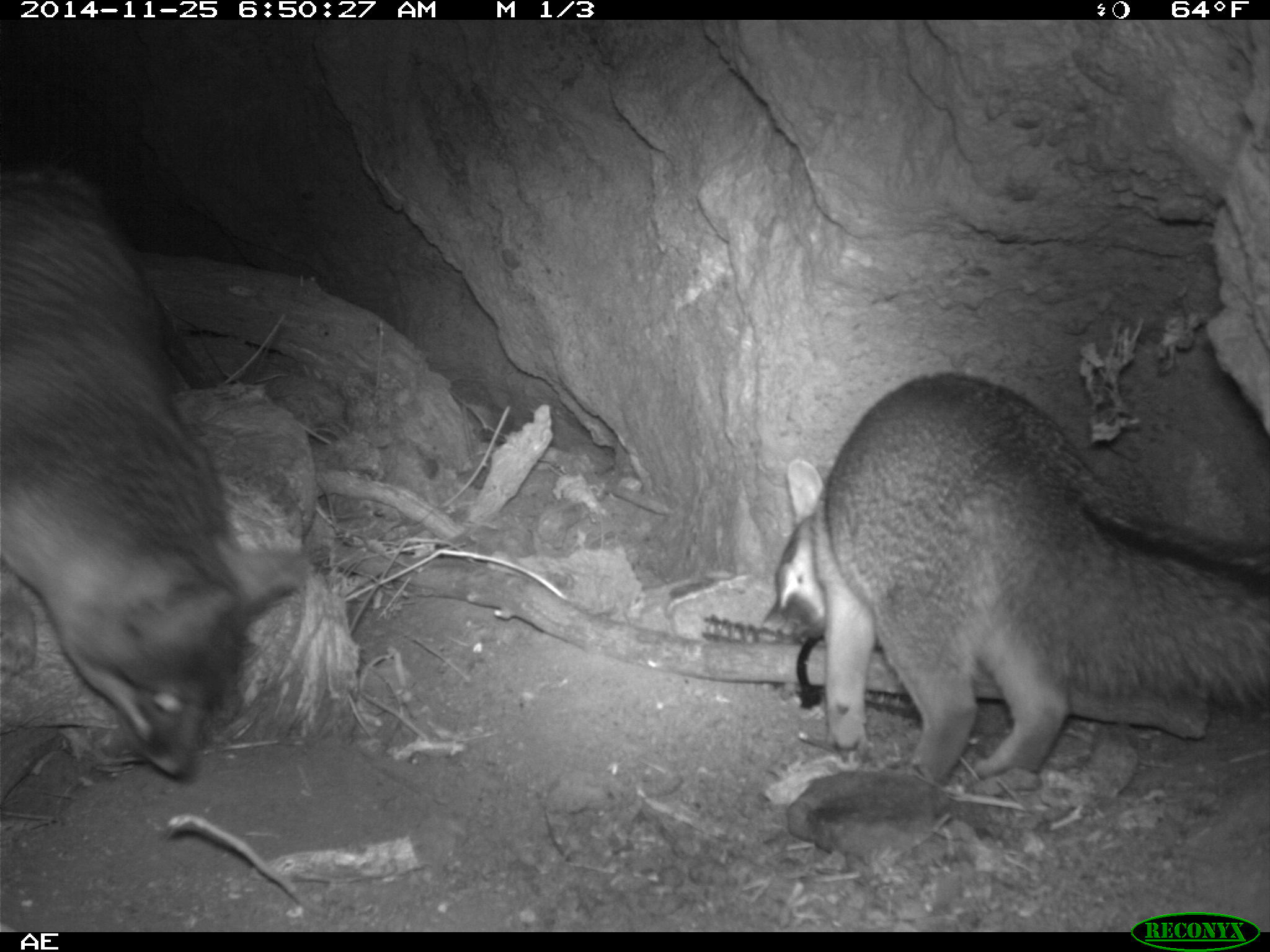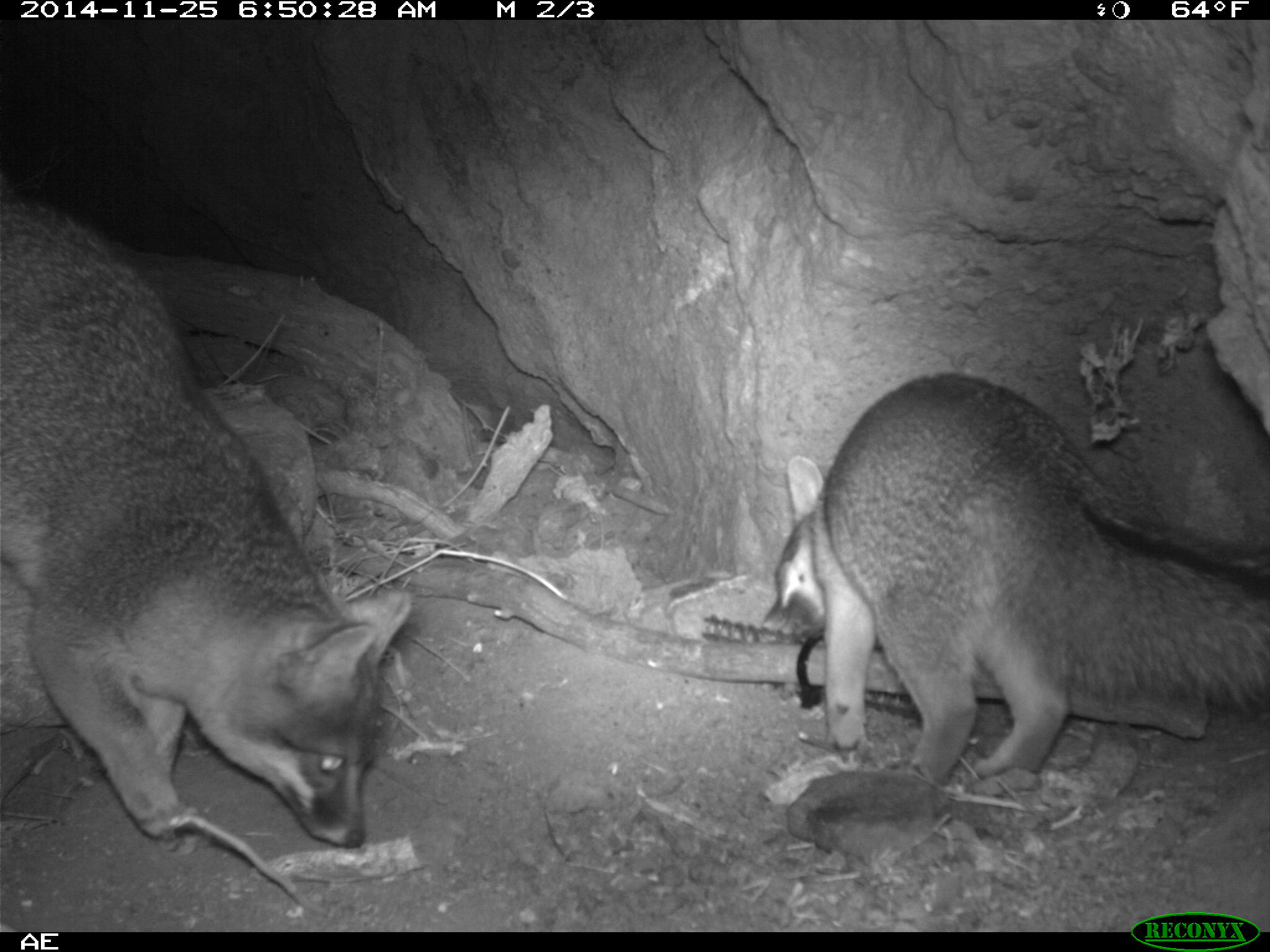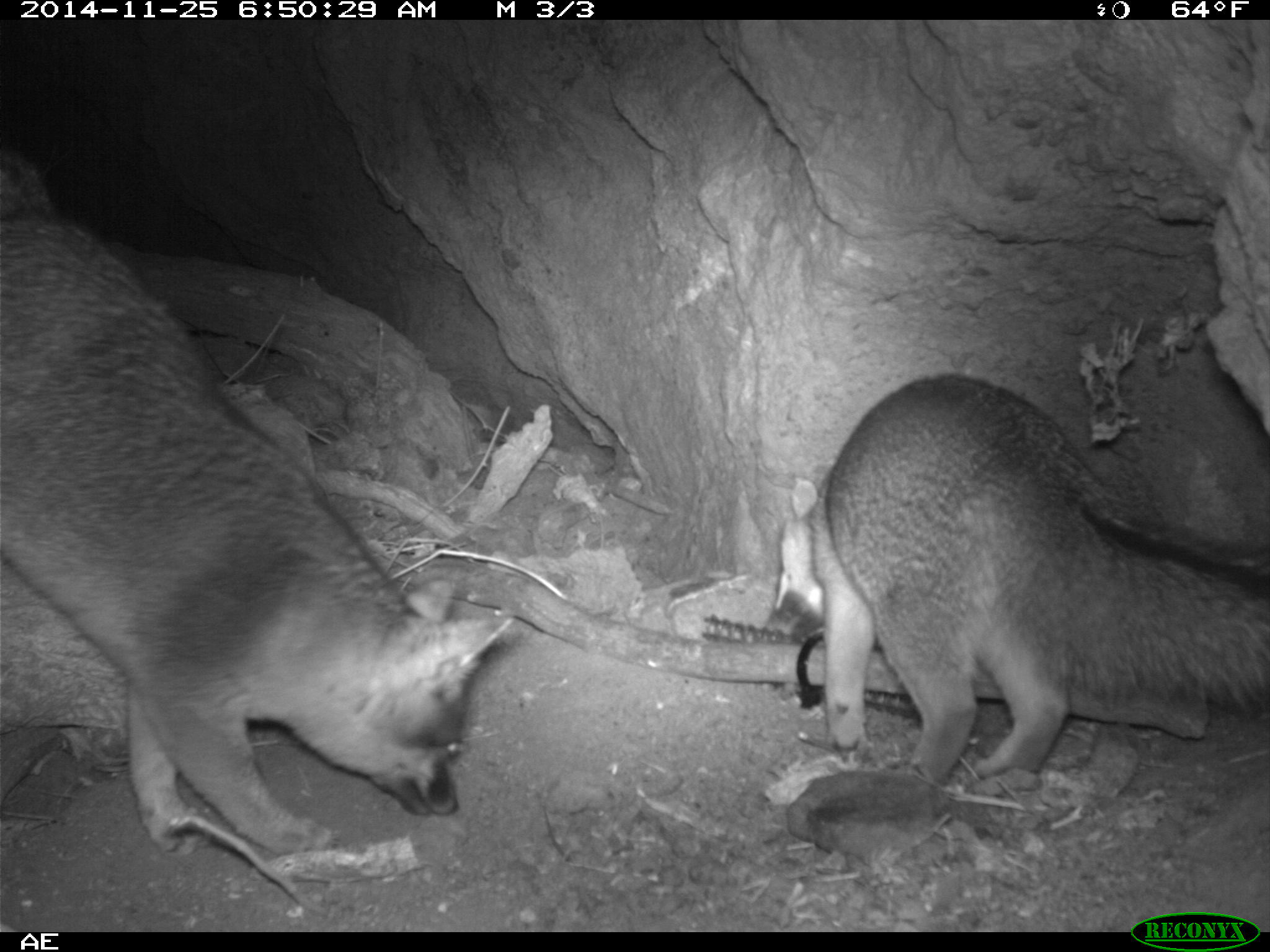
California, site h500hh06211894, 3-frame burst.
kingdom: Animalia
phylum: Chordata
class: Mammalia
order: Carnivora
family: Canidae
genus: Urocyon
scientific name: Urocyon littoralis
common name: island fox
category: fox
Fox (island fox) (Urocyon littoralis).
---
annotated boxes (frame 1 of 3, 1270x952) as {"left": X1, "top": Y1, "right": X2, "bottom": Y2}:
fox: {"left": 760, "top": 369, "right": 1269, "bottom": 784}; {"left": 0, "top": 168, "right": 303, "bottom": 783}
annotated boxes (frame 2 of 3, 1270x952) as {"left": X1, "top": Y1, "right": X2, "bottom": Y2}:
fox: {"left": 0, "top": 195, "right": 412, "bottom": 848}; {"left": 760, "top": 371, "right": 1269, "bottom": 784}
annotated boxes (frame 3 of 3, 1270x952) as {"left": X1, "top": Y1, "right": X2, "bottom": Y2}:
fox: {"left": 0, "top": 150, "right": 512, "bottom": 854}; {"left": 810, "top": 376, "right": 1269, "bottom": 783}